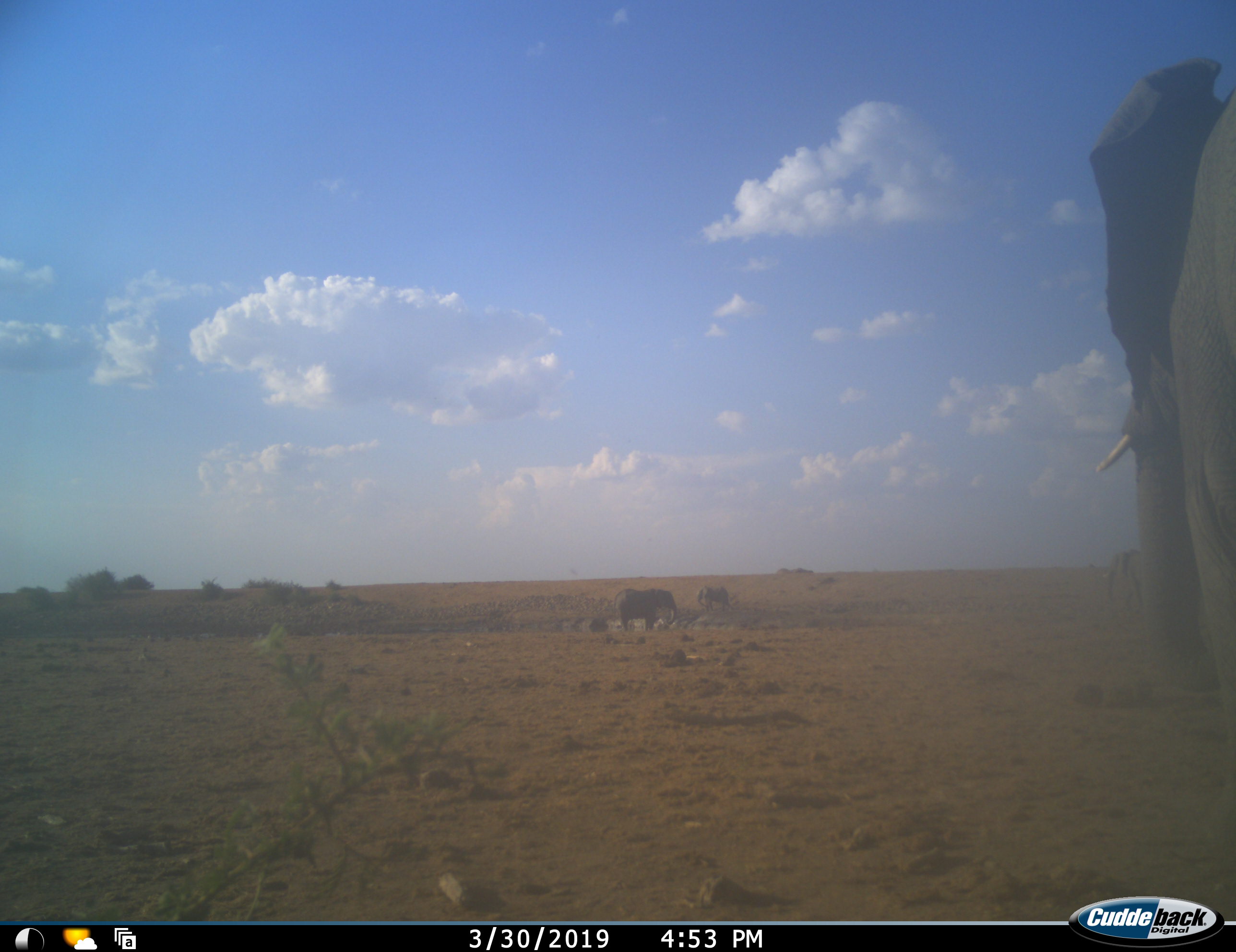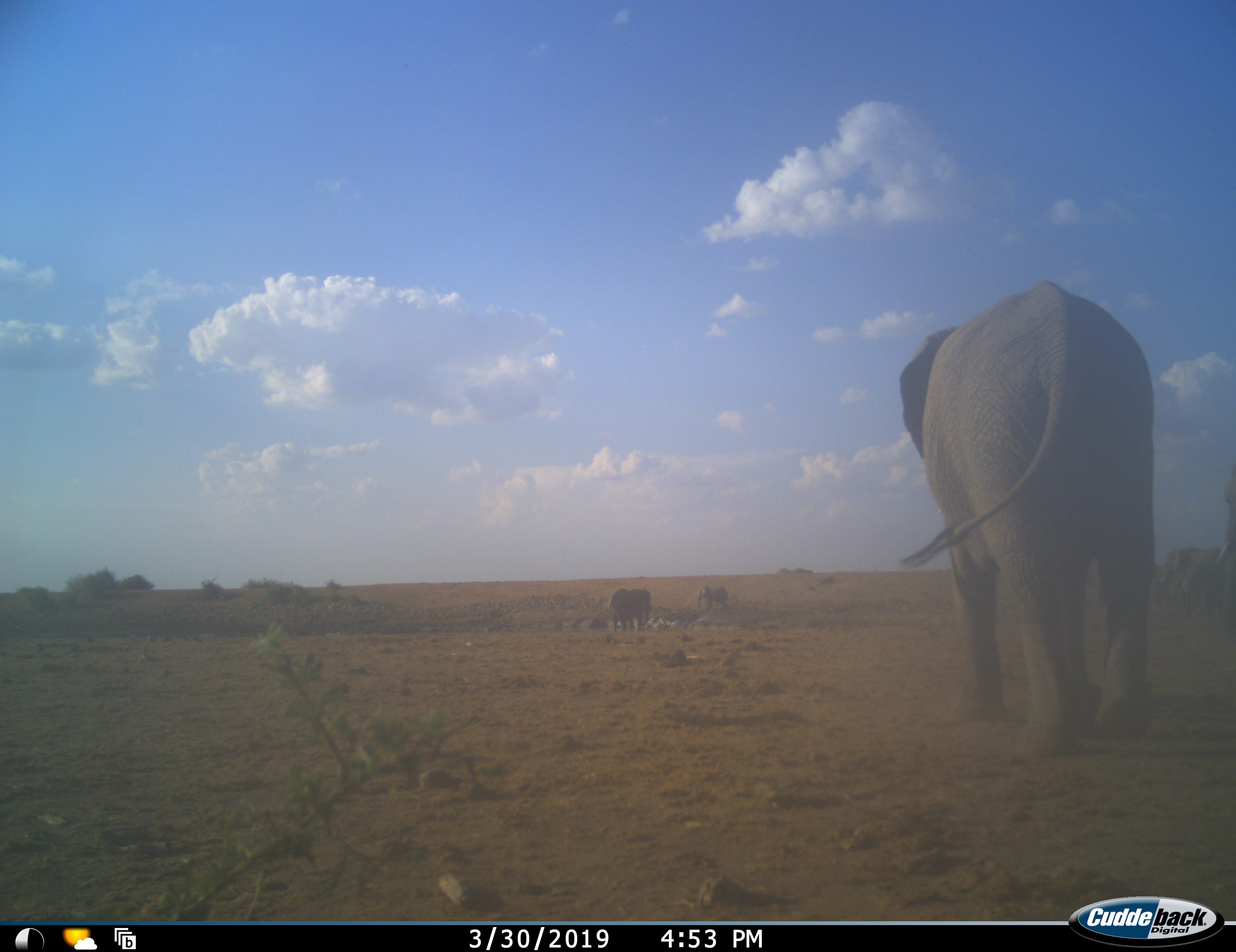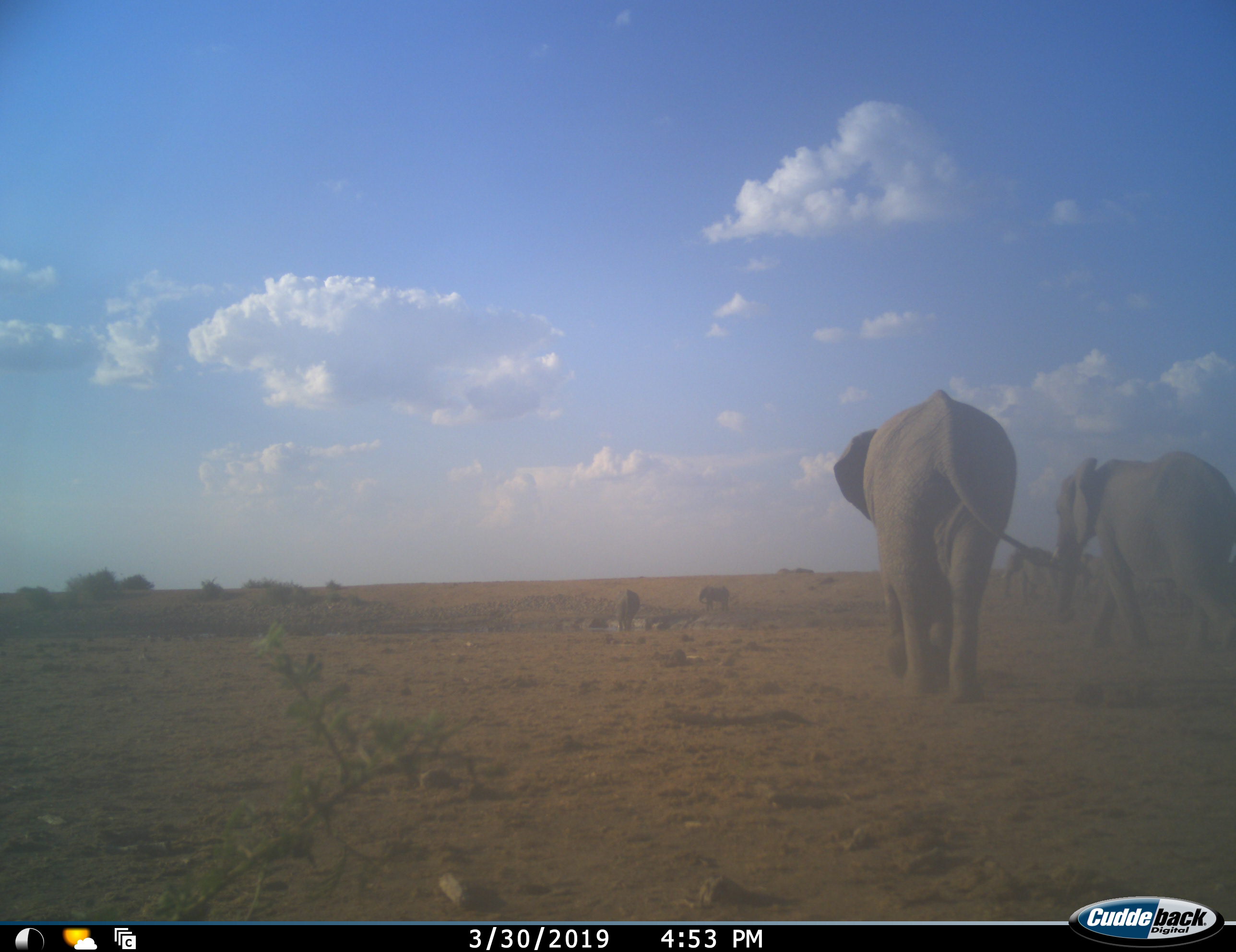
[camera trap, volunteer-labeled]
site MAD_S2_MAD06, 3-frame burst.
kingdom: Animalia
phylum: Chordata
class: Mammalia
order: Proboscidea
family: Elephantidae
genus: Loxodonta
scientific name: Loxodonta africana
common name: african bush elephant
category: elephant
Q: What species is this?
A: Elephant (african bush elephant) (Loxodonta africana).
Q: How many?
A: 5.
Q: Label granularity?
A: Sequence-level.